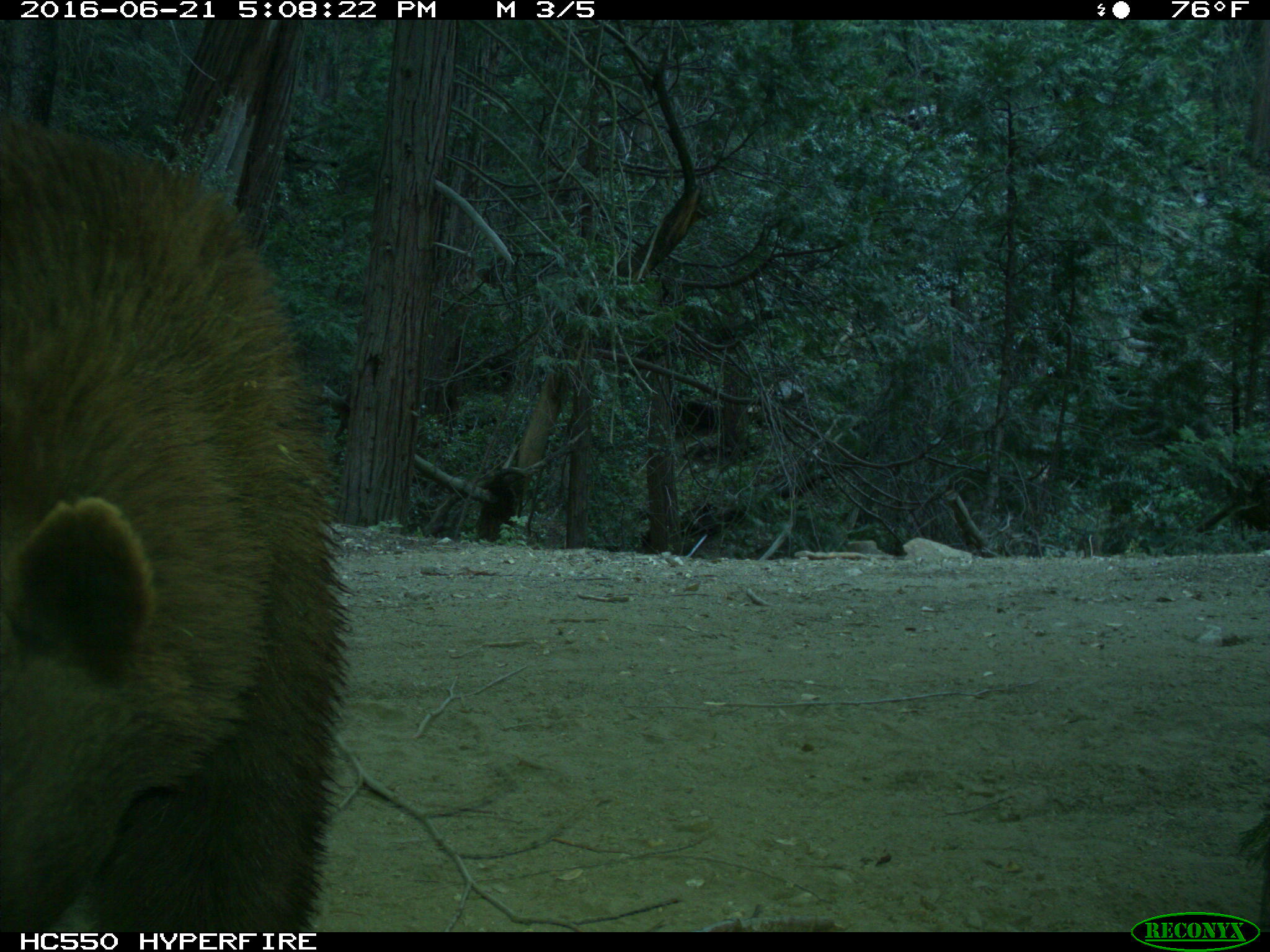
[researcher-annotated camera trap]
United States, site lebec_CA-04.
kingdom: Animalia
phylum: Chordata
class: Mammalia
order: Carnivora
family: Ursidae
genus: Ursus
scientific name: Ursus americanus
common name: american black bear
Ursus americanus (american black bear).